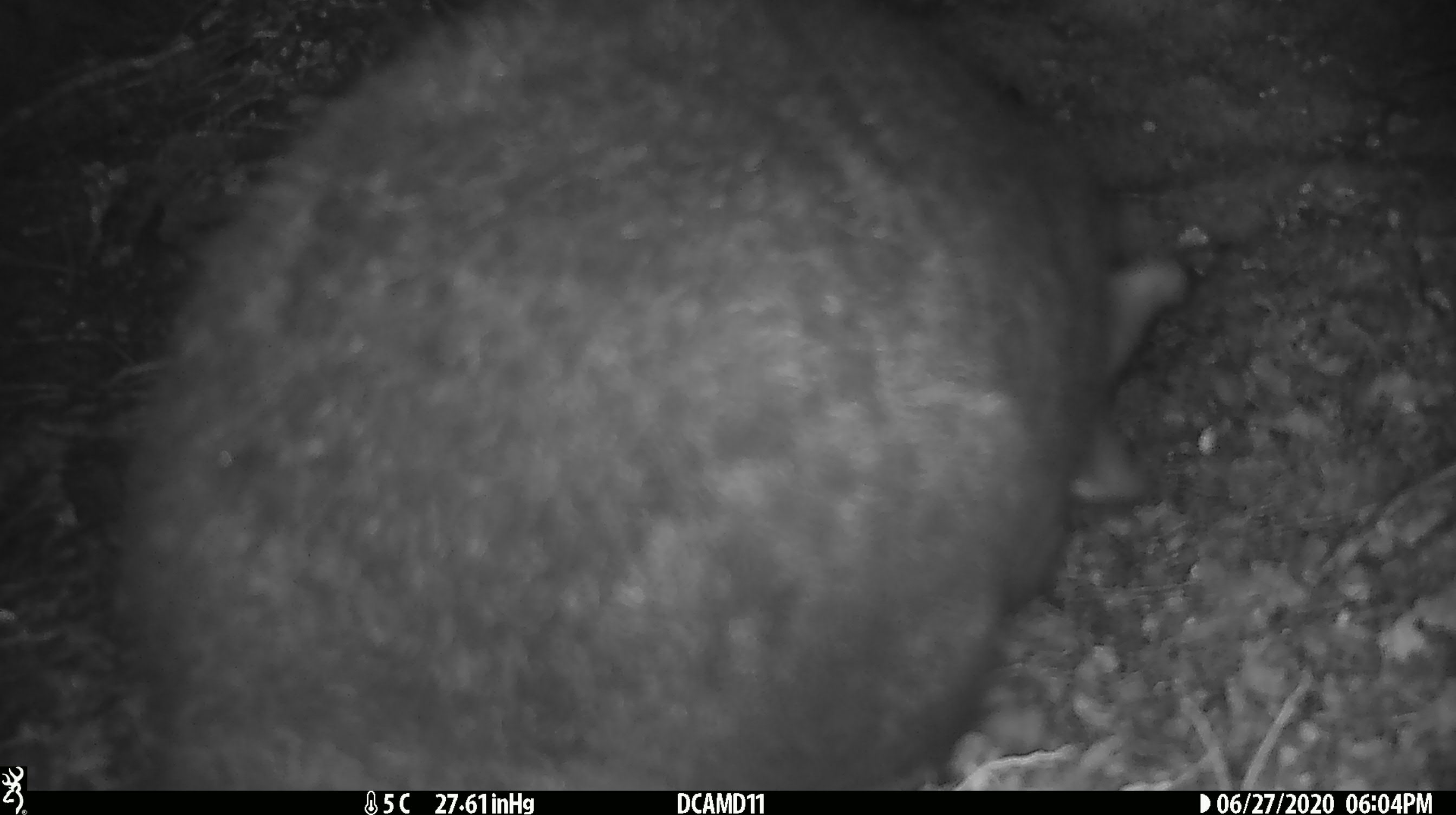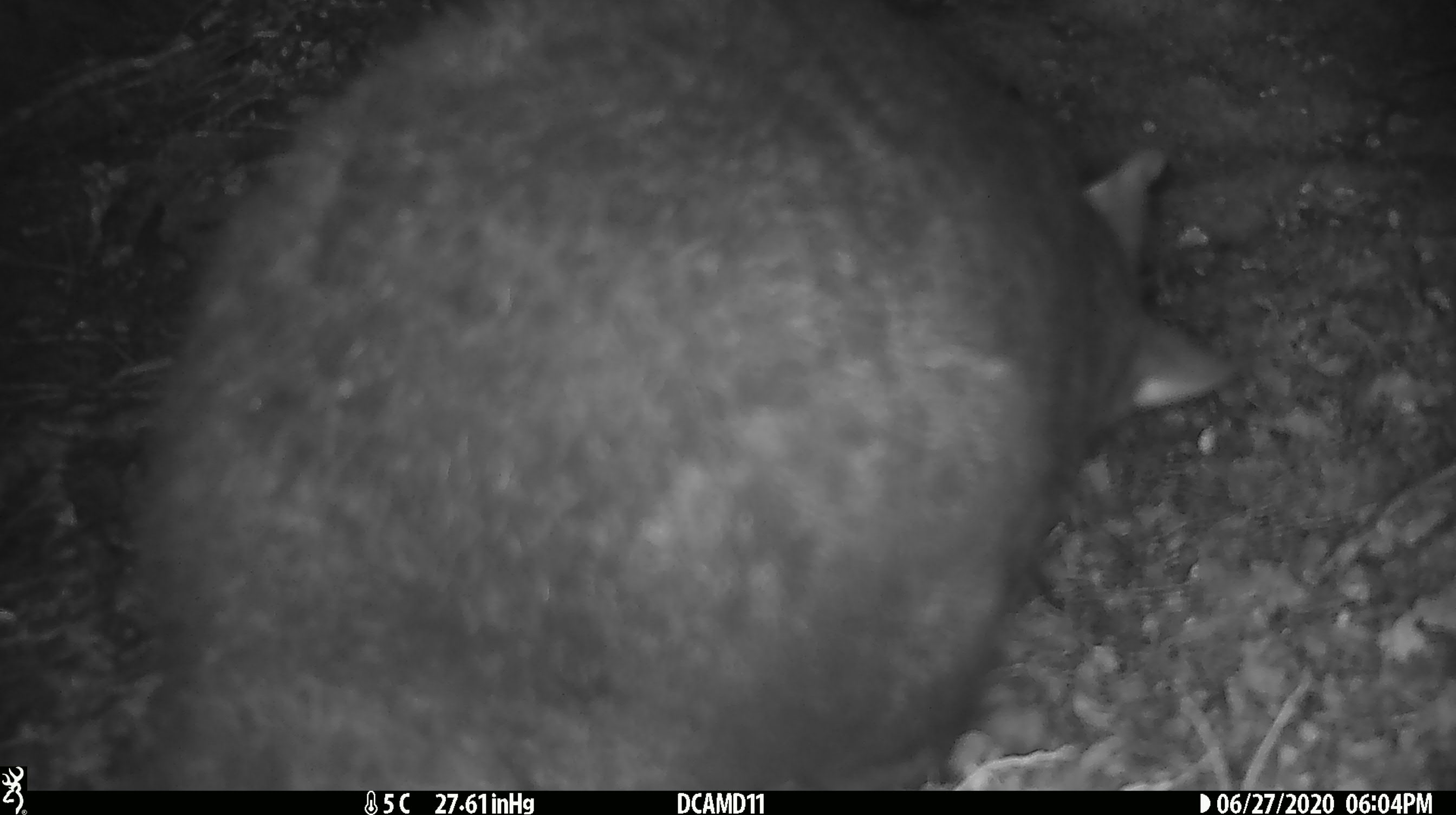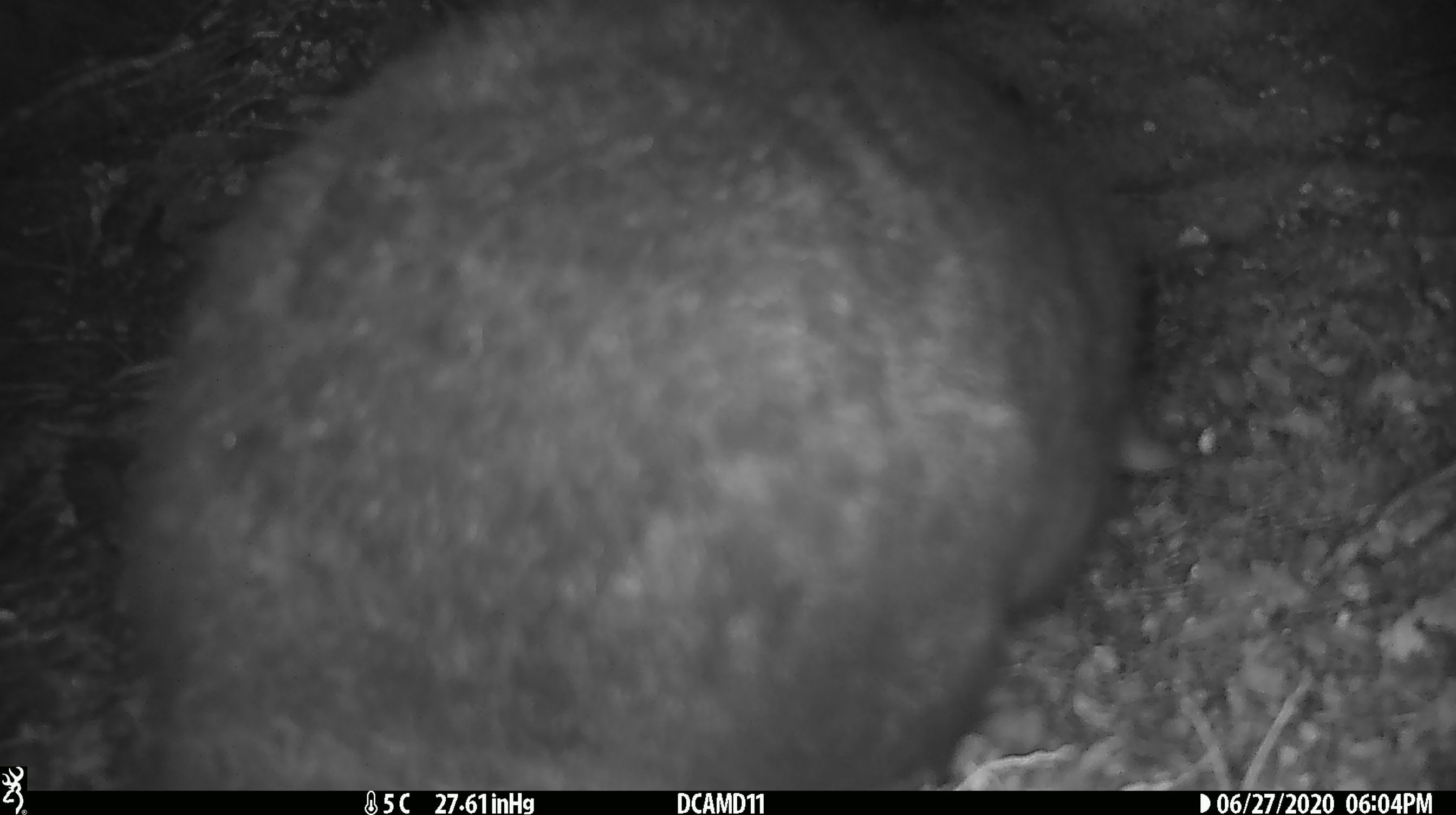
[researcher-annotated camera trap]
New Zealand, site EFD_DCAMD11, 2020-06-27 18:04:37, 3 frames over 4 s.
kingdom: Animalia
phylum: Chordata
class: Mammalia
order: Diprotodontia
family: Phalangeridae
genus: Trichosurus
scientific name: Trichosurus vulpecula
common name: common brushtail possum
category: possum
Possum (common brushtail possum) (Trichosurus vulpecula).